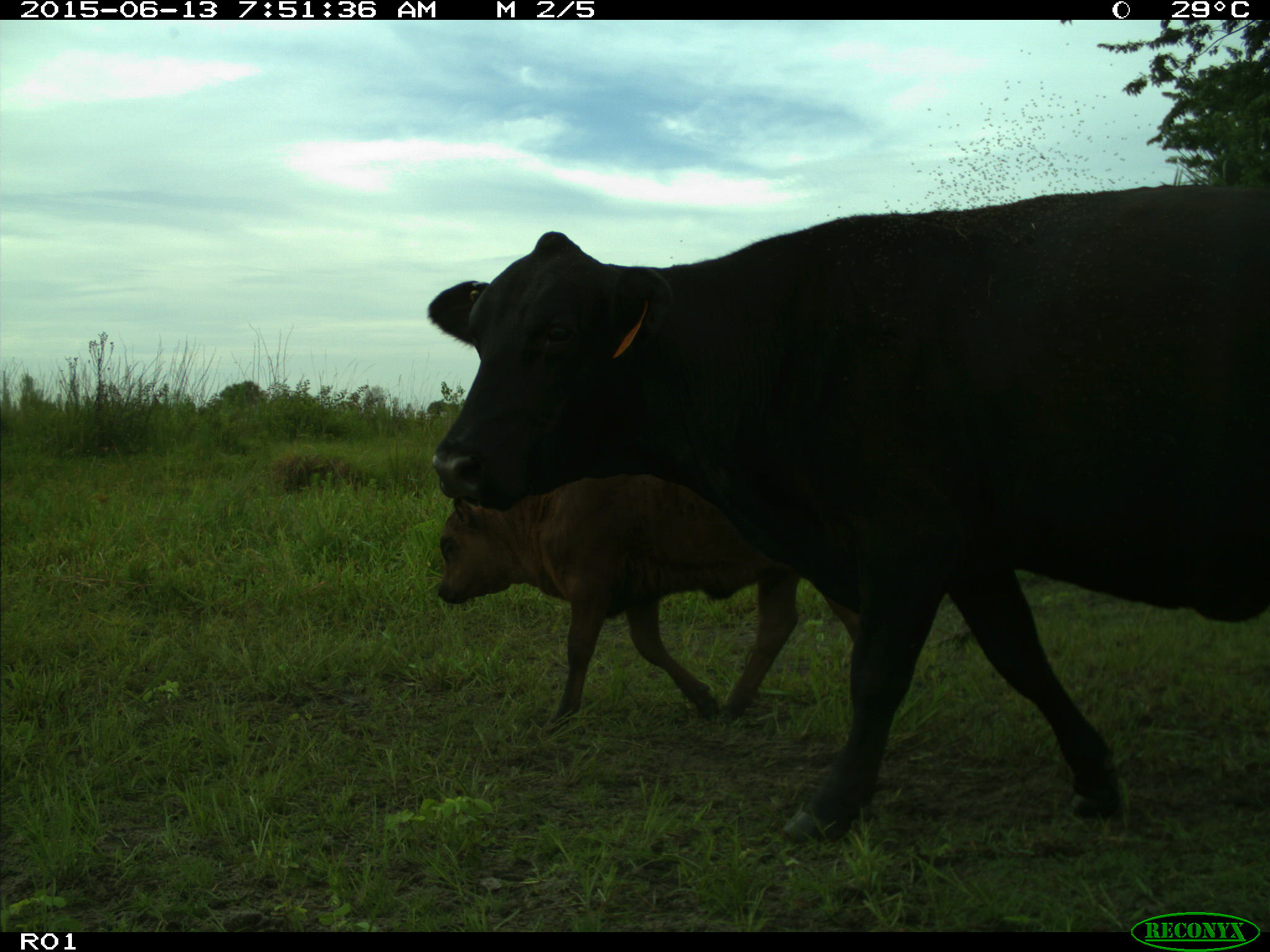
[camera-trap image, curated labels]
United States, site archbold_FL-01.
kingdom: Animalia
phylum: Chordata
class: Mammalia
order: Artiodactyla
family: Bovidae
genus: Bos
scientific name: Bos taurus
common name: domestic cow